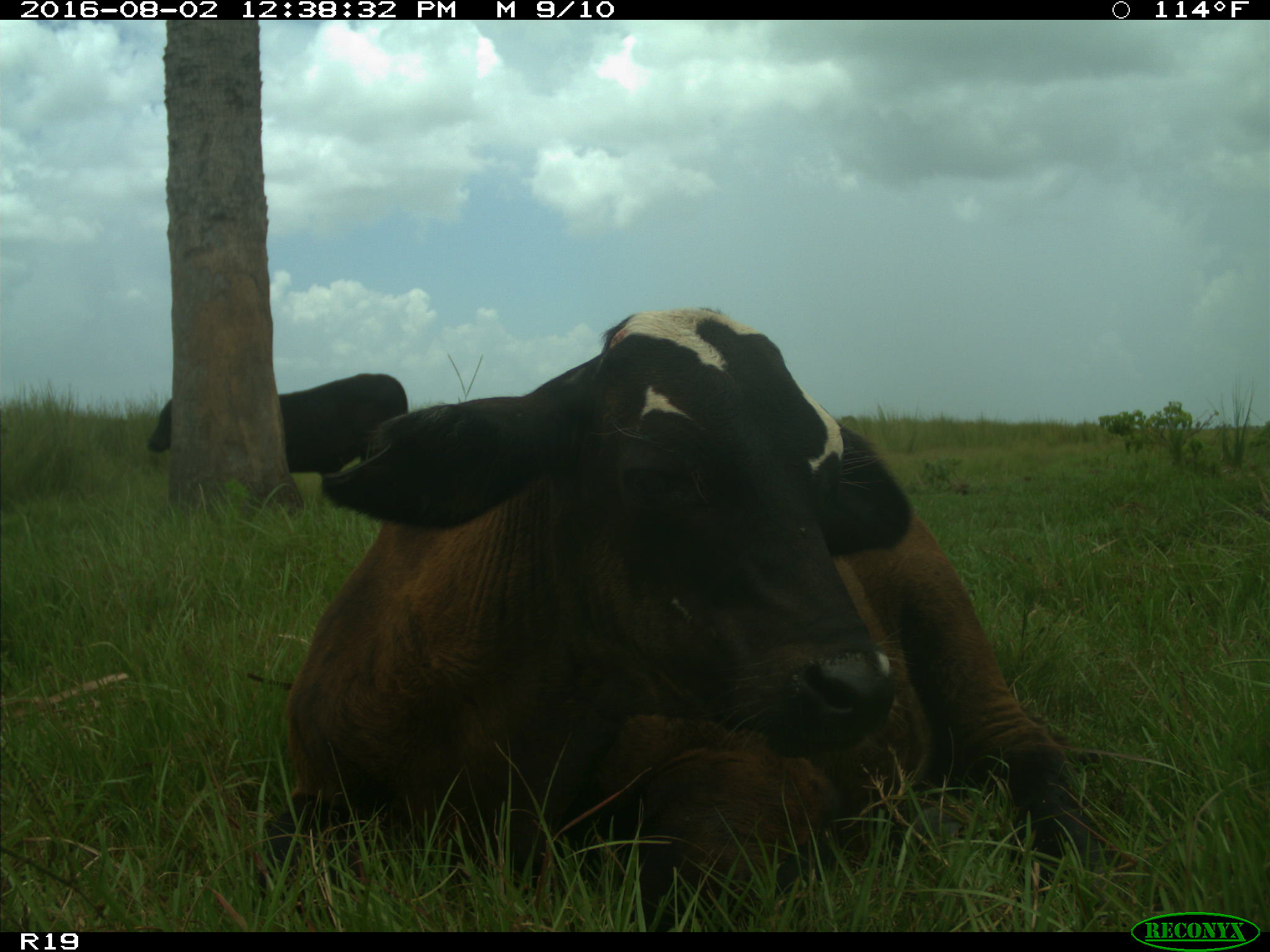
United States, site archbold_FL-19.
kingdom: Animalia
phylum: Chordata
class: Mammalia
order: Artiodactyla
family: Bovidae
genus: Bos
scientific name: Bos taurus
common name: domestic cow